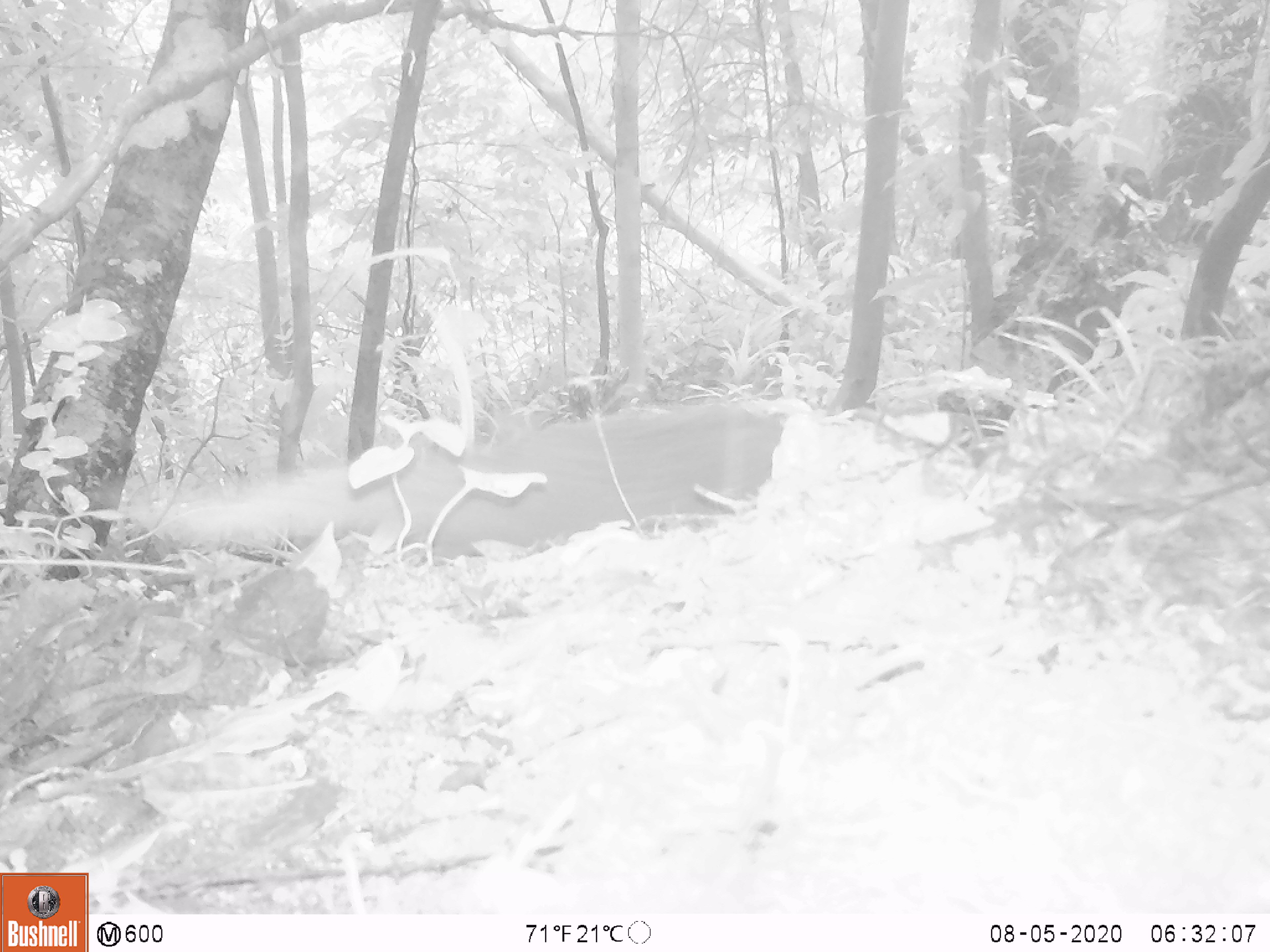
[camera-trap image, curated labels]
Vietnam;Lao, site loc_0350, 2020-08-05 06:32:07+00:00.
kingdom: Animalia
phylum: Chordata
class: Mammalia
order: Carnivora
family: Herpestidae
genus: Urva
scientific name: Urva urva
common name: crab-eating mongoose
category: crab eating mongoose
Crab eating mongoose (crab-eating mongoose) (Urva urva). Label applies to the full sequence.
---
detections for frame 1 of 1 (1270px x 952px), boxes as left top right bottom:
crab eating mongoose: 126 401 787 559